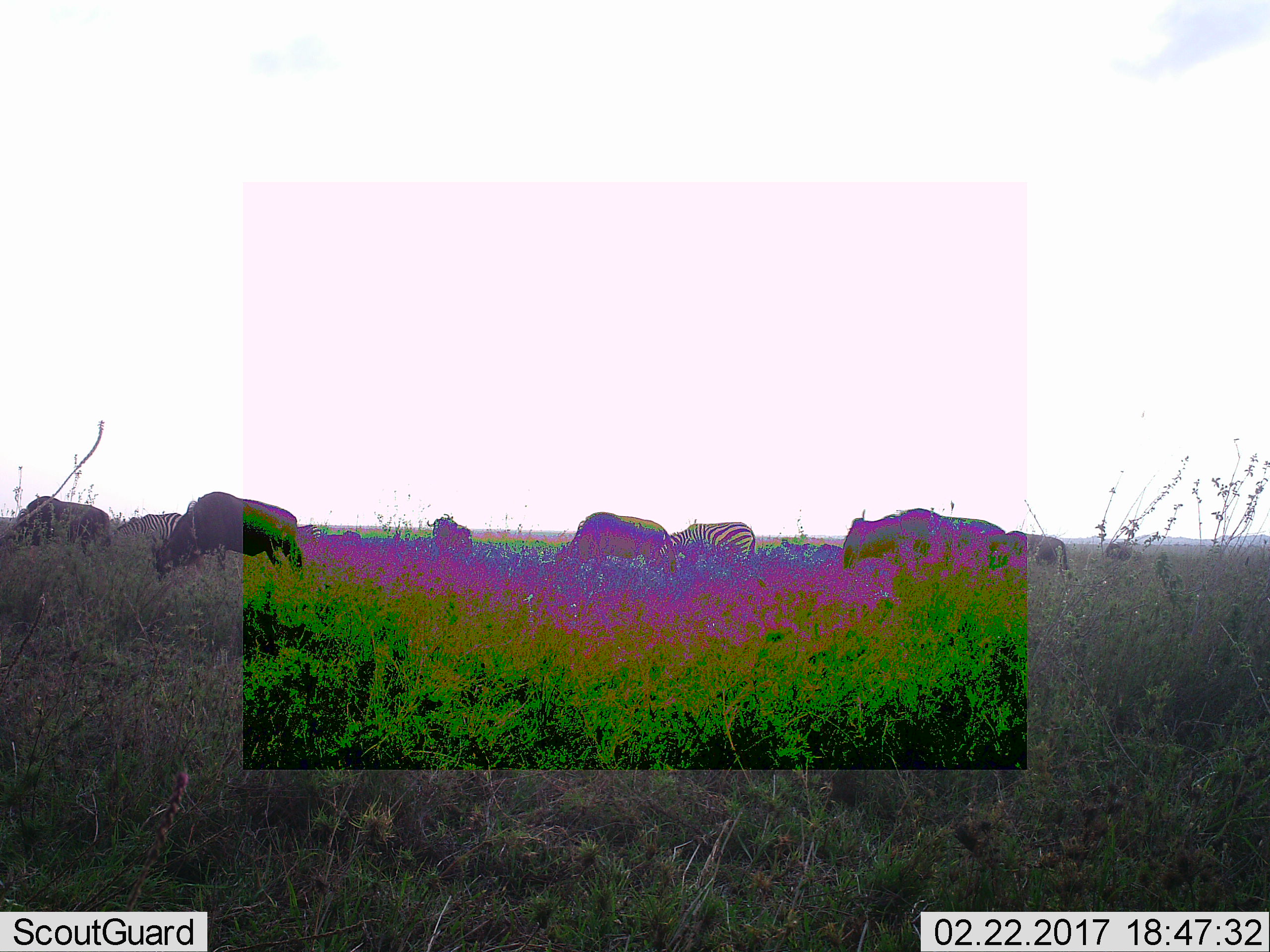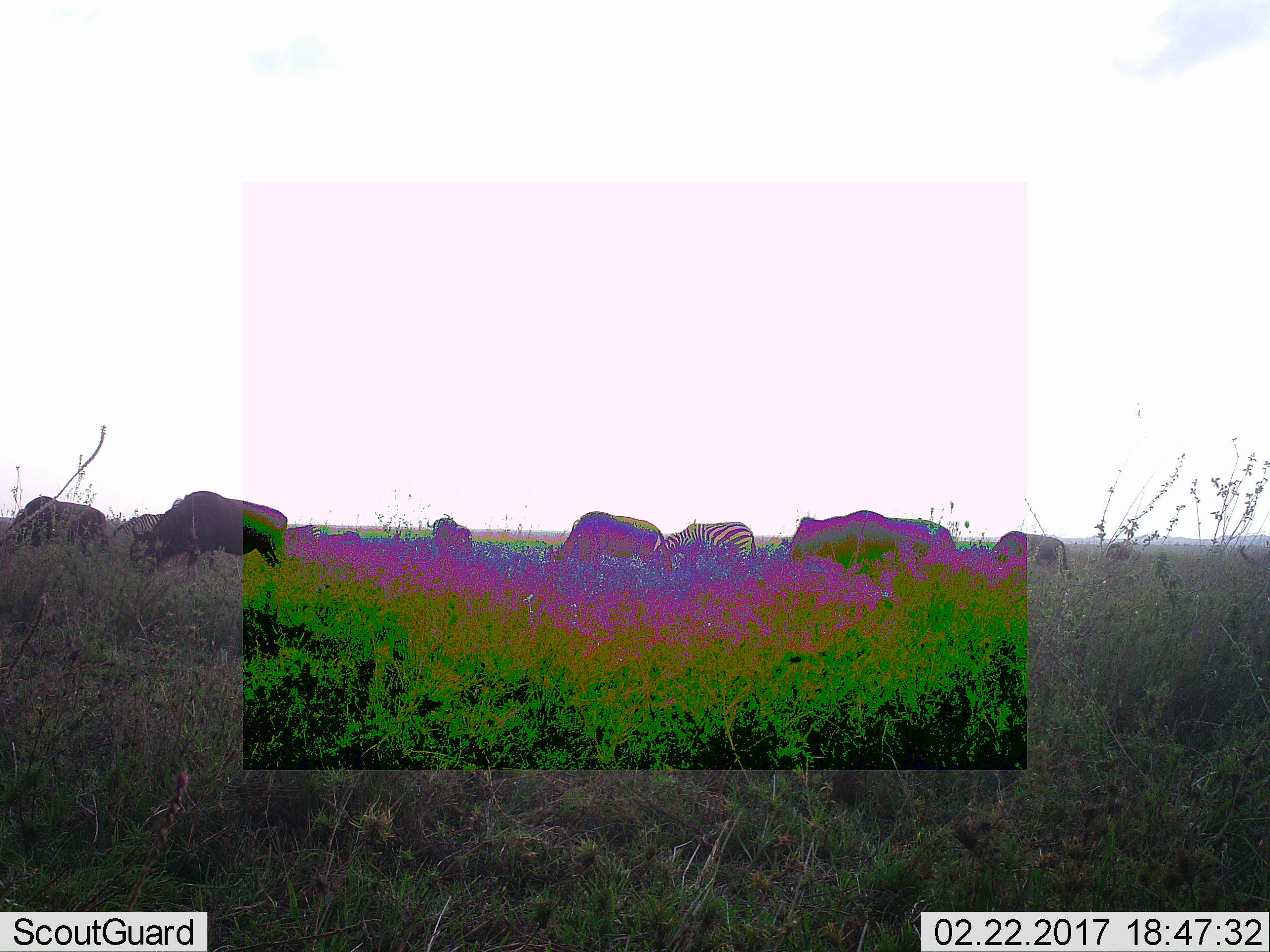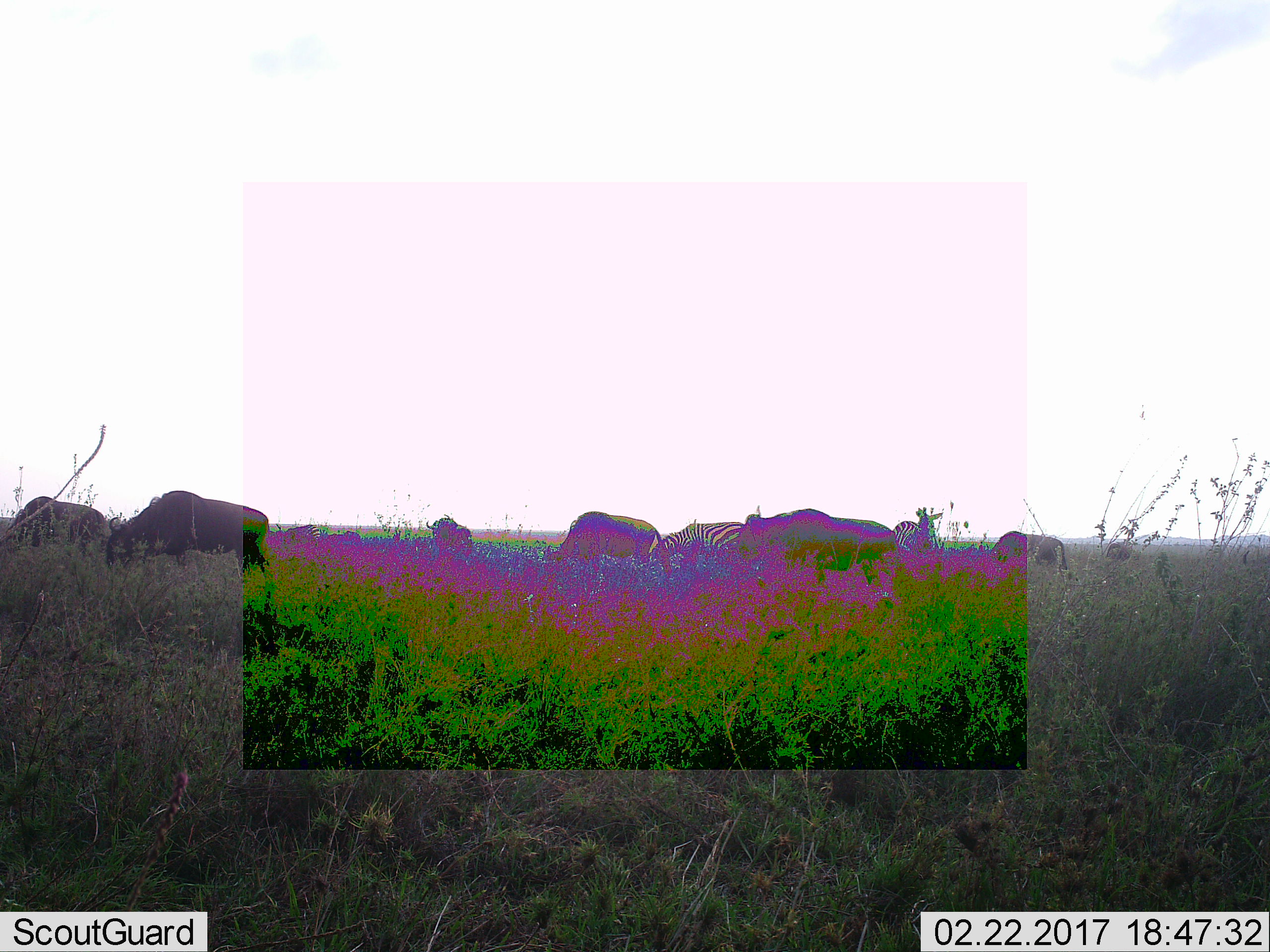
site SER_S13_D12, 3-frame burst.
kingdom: Animalia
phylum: Chordata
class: Mammalia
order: Artiodactyla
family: Bovidae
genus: Connochaetes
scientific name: Connochaetes taurinus taurinus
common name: blue wildebeest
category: wildebeestblue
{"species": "wildebeestblue (blue wildebeest) (Connochaetes taurinus taurinus)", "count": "6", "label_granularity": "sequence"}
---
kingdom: Animalia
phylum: Chordata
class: Mammalia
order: Perissodactyla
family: Equidae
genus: Equus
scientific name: Equus quagga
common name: plains zebra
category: zebraplains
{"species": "zebraplains (plains zebra) (Equus quagga)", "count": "3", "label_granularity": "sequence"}